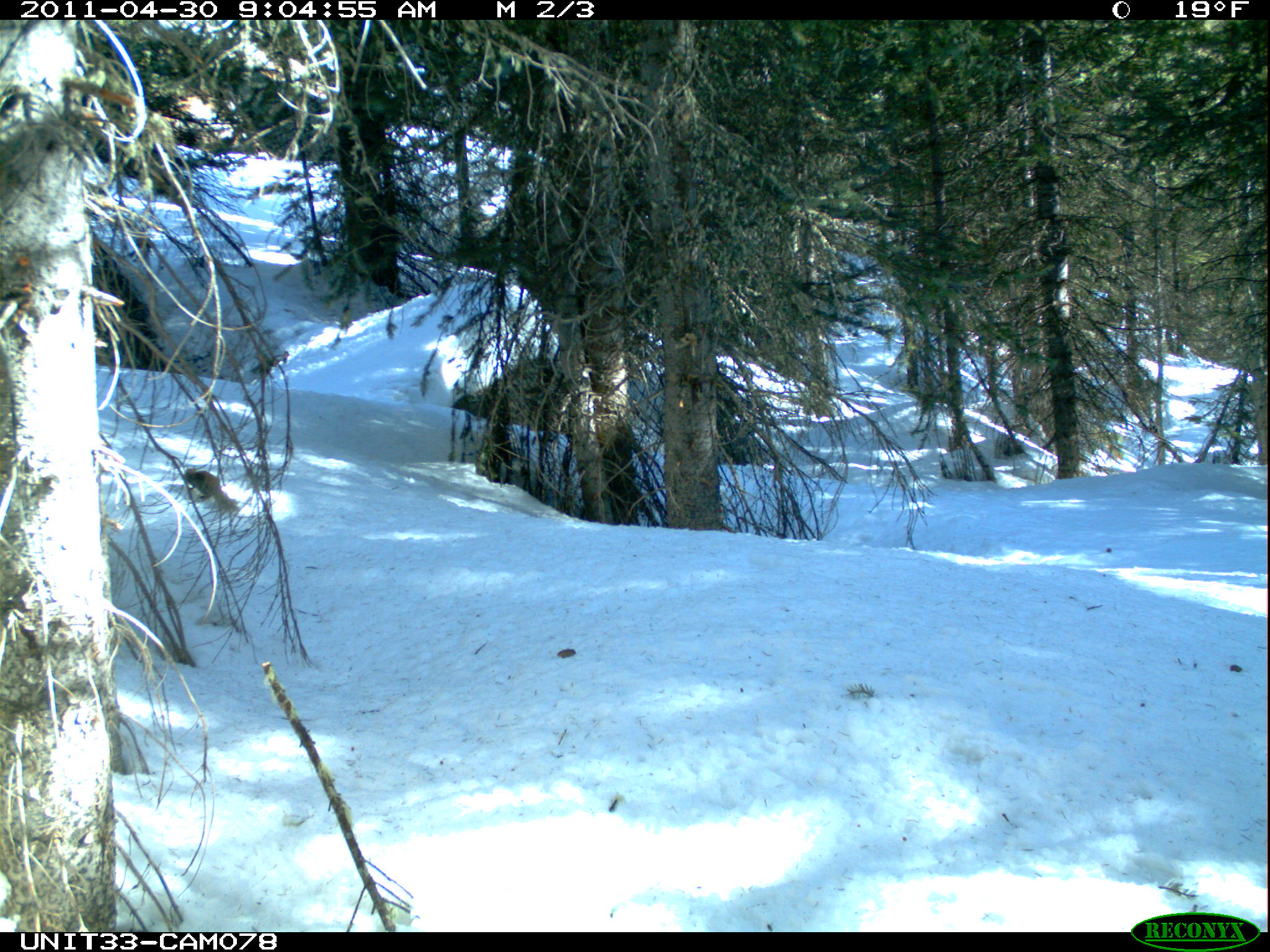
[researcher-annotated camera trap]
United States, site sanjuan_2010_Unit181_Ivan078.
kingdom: Animalia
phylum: Chordata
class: Mammalia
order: Rodentia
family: Sciuridae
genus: Tamiasciurus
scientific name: Tamiasciurus hudsonicus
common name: american red squirrel